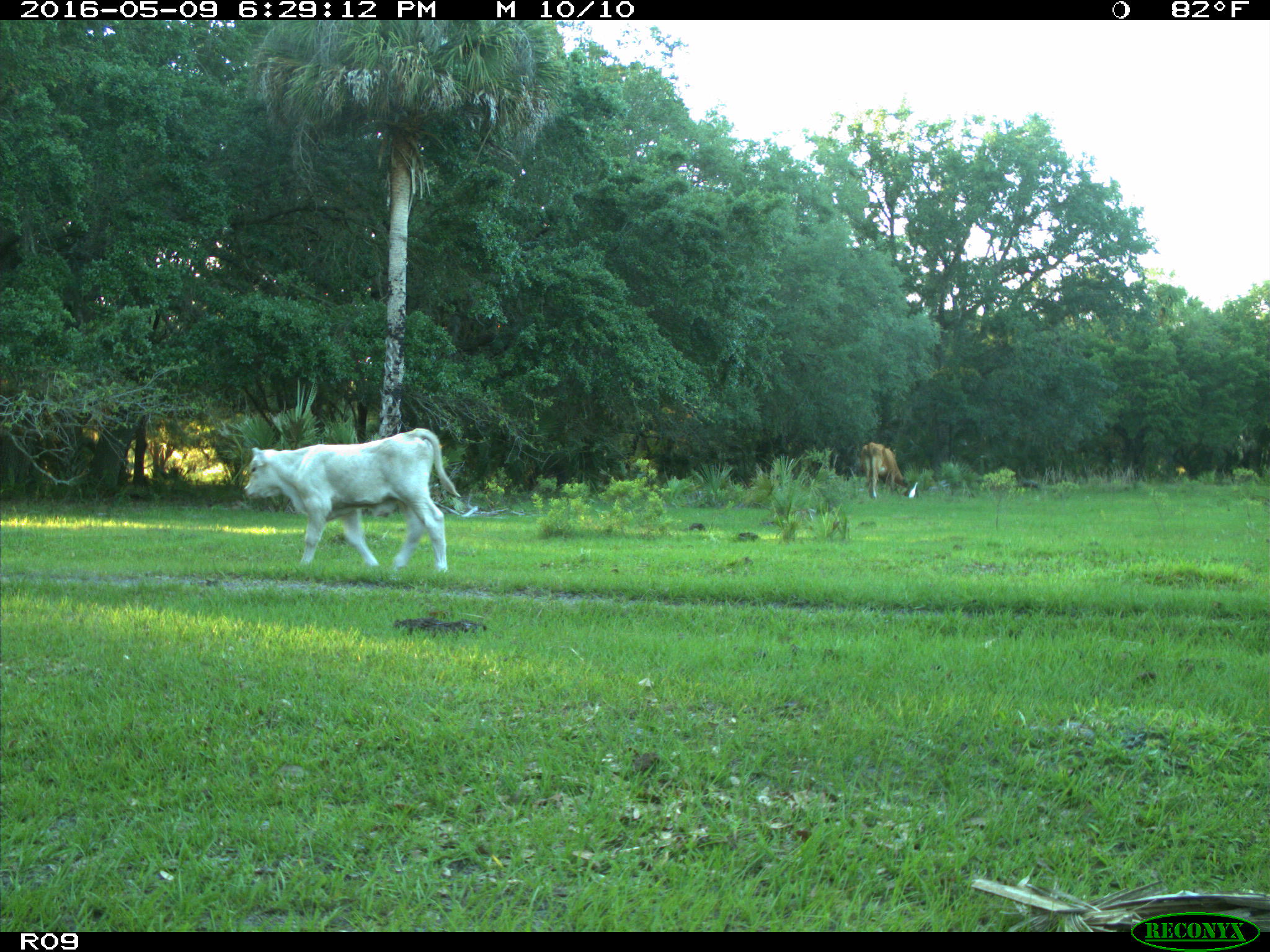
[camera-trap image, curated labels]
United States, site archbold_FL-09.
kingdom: Animalia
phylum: Chordata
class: Mammalia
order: Artiodactyla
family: Bovidae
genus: Bos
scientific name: Bos taurus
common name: domestic cow